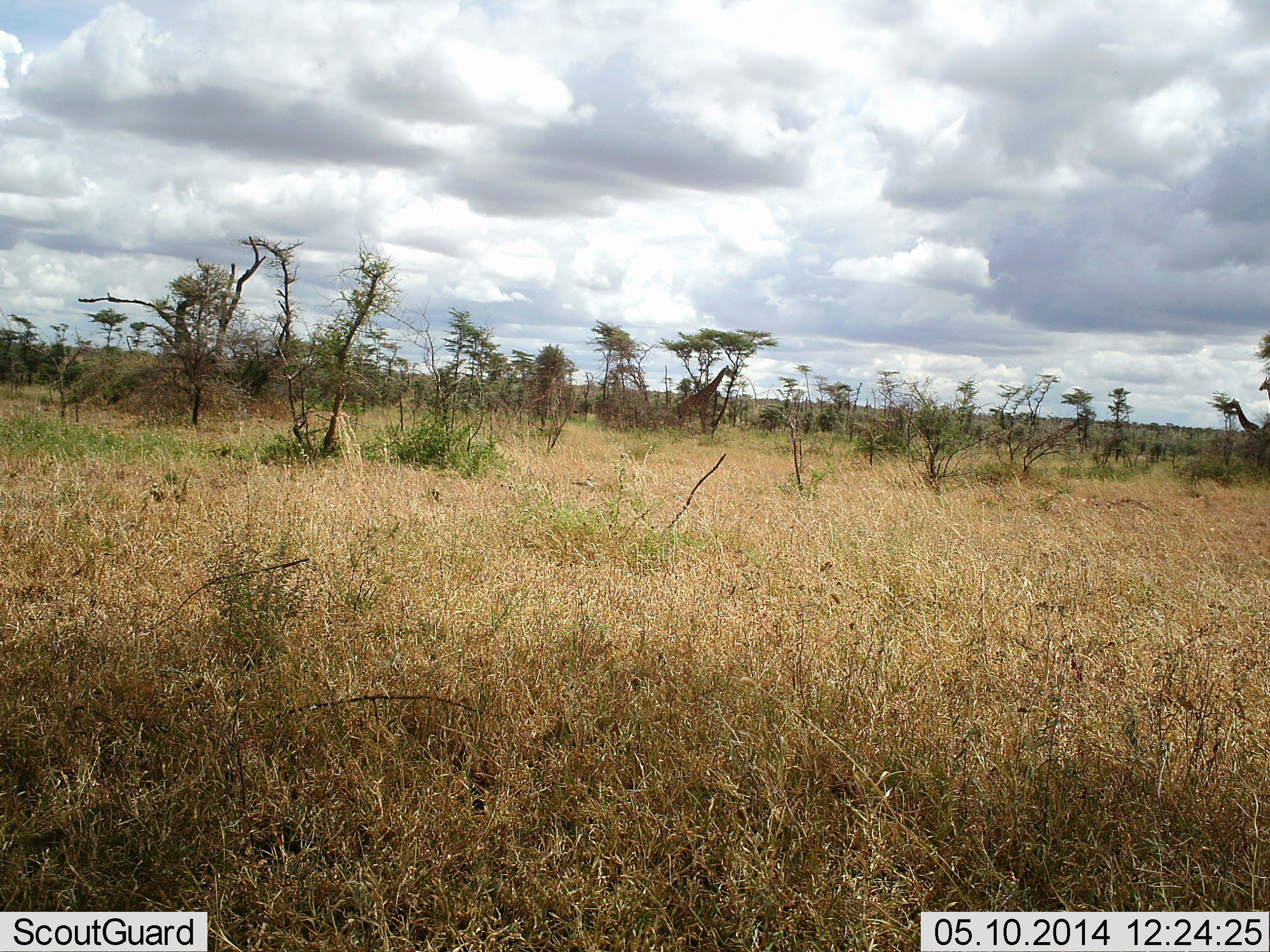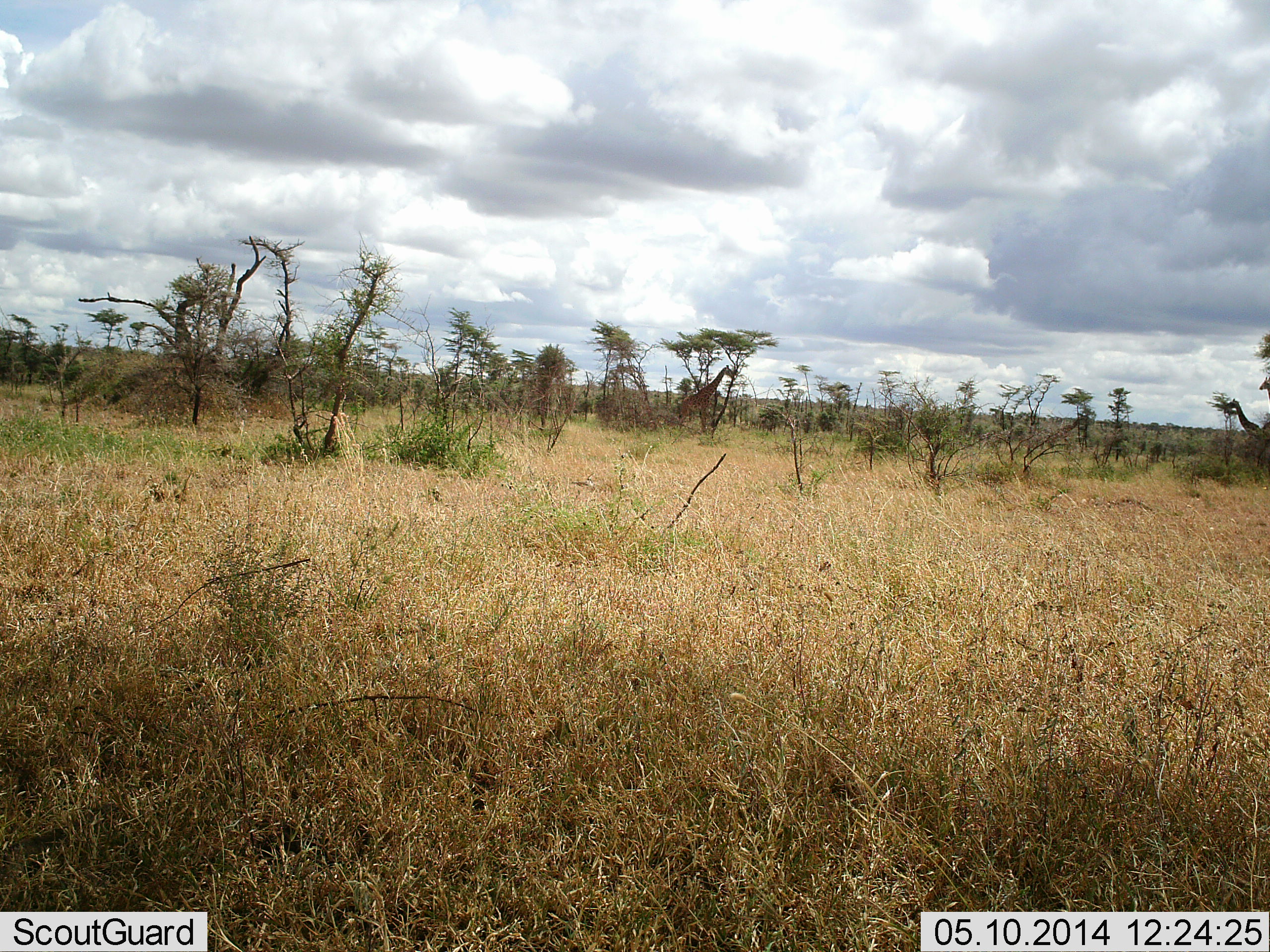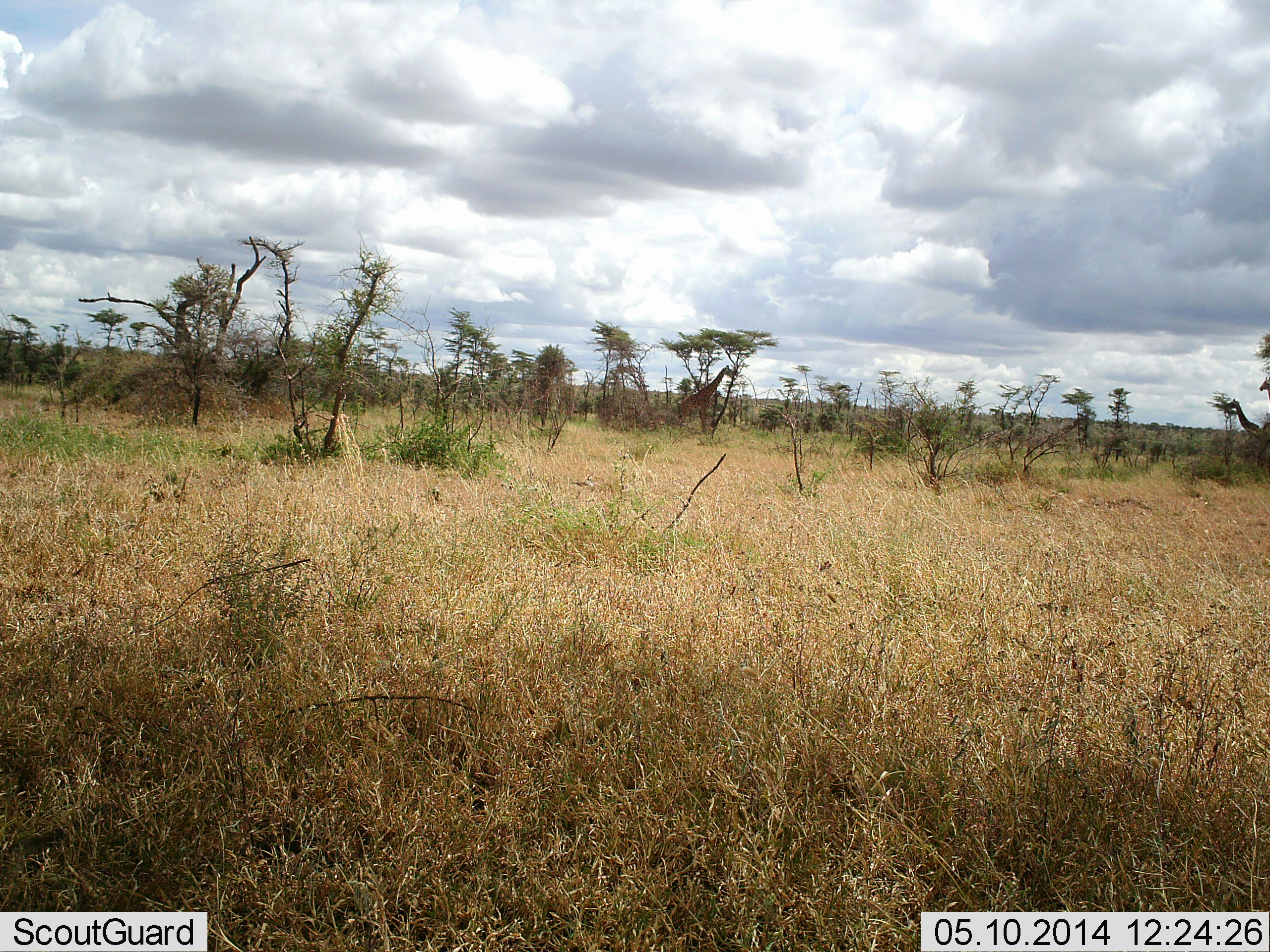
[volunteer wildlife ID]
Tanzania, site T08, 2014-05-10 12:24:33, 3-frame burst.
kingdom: Animalia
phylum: Chordata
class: Mammalia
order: Artiodactyla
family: Giraffidae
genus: Giraffa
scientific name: Giraffa camelopardalis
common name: giraffe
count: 2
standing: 73%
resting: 0%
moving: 9%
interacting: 0%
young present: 0%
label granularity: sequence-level